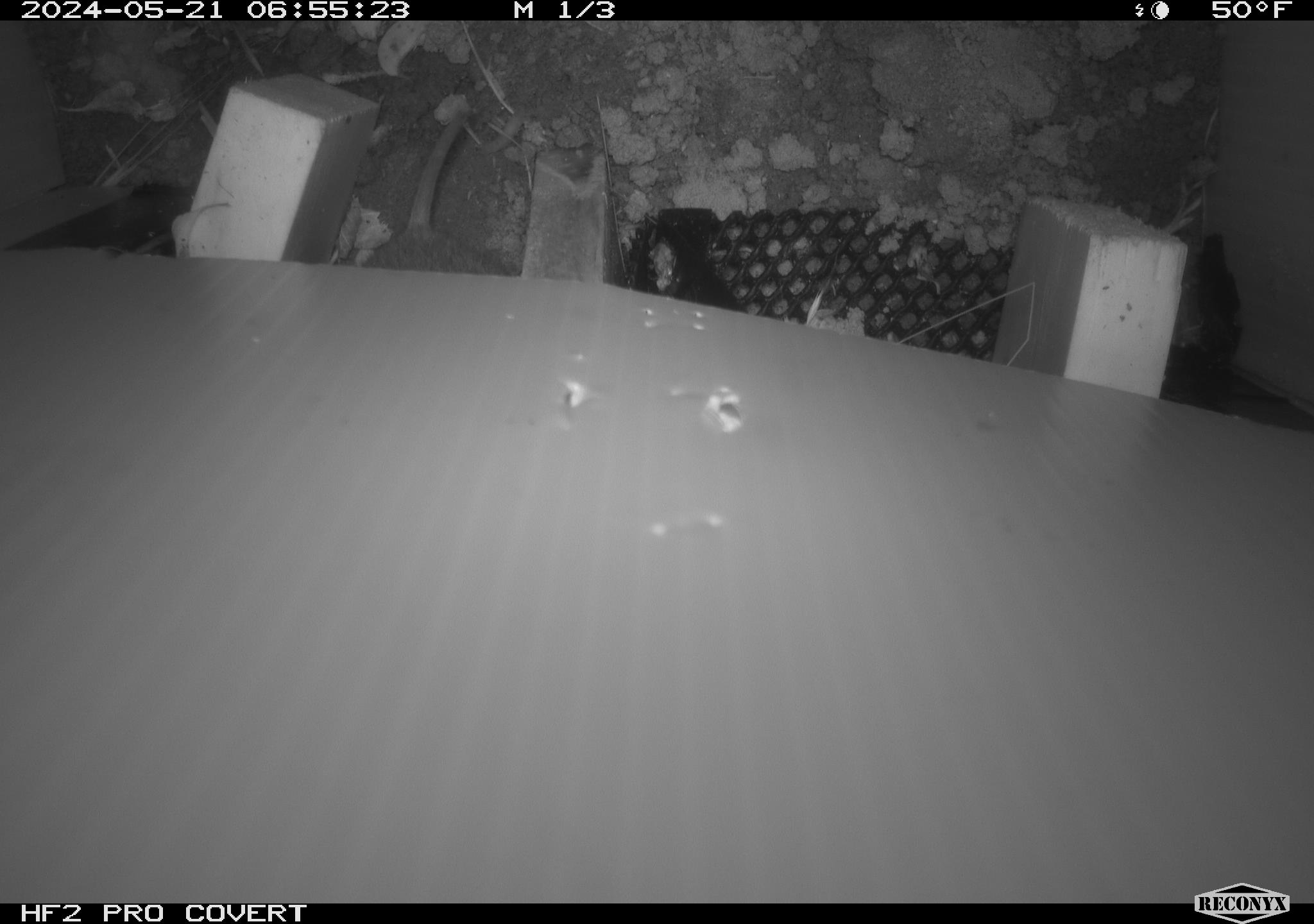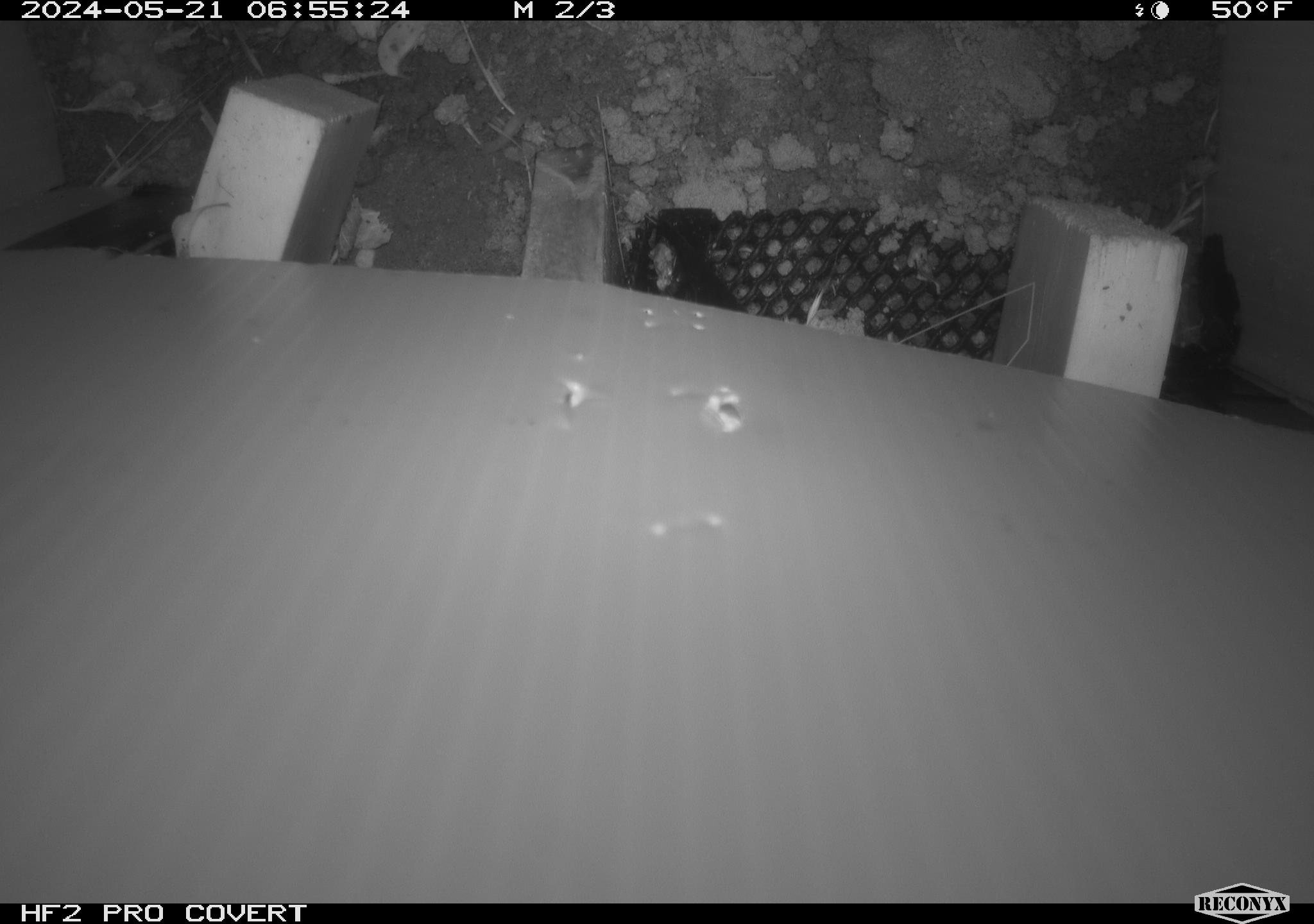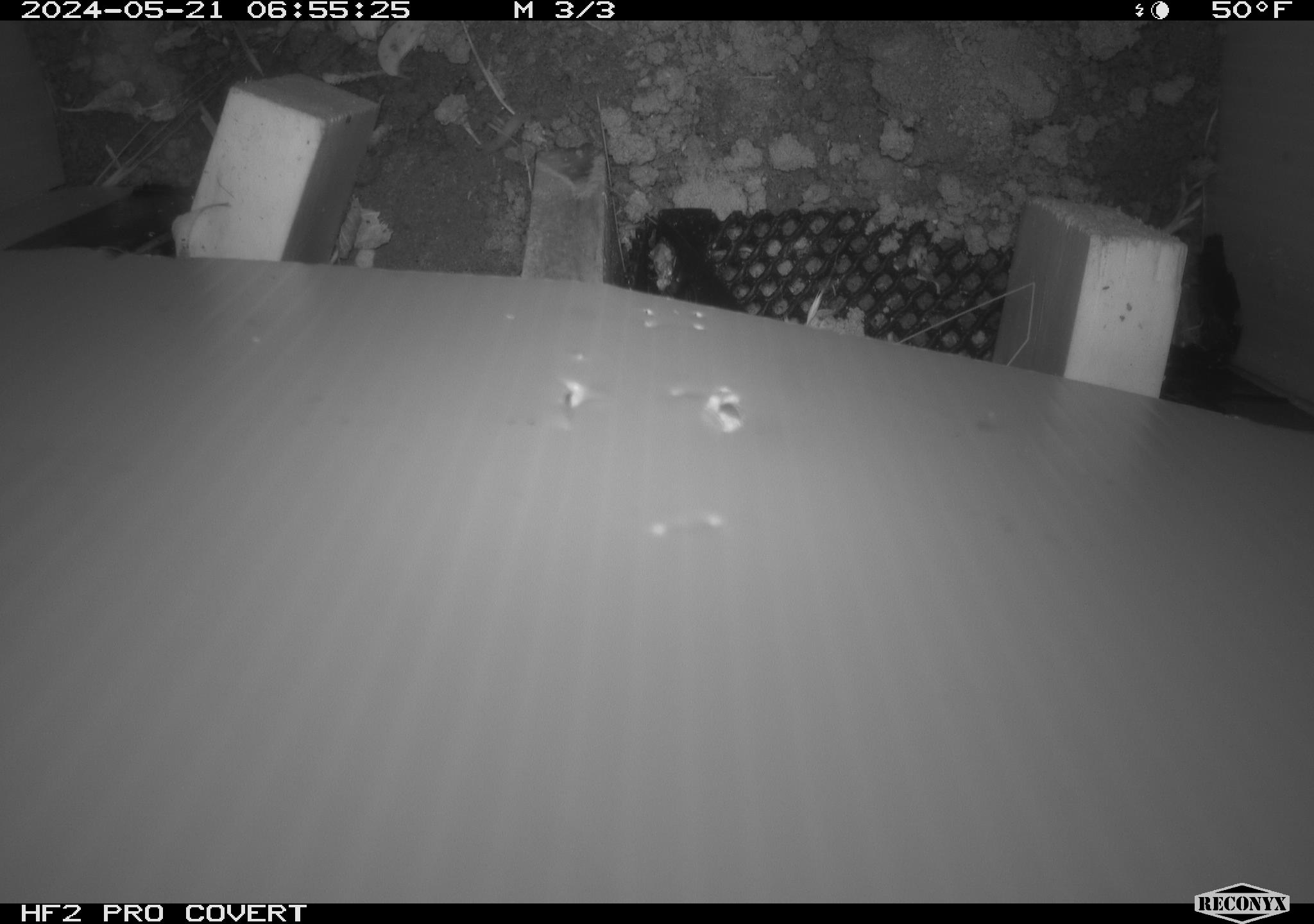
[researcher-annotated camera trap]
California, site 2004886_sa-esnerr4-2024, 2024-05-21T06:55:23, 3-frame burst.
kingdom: Animalia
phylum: Chordata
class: Mammalia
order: Rodentia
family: Cricetidae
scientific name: Cricetidae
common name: hamsters, voles, lemmings, and allies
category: cricetidae family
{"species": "cricetidae family (hamsters, voles, lemmings, and allies) (Cricetidae)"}